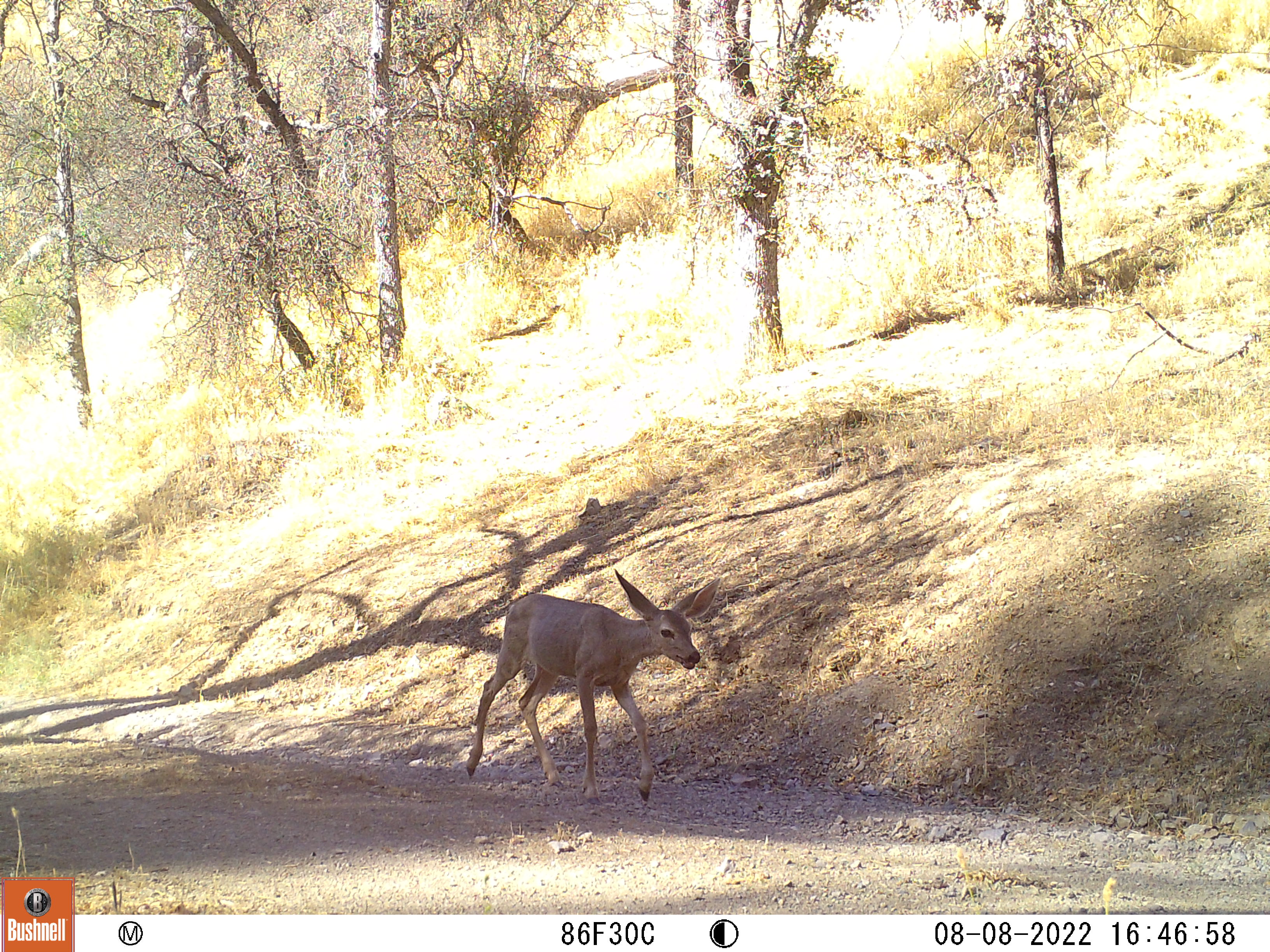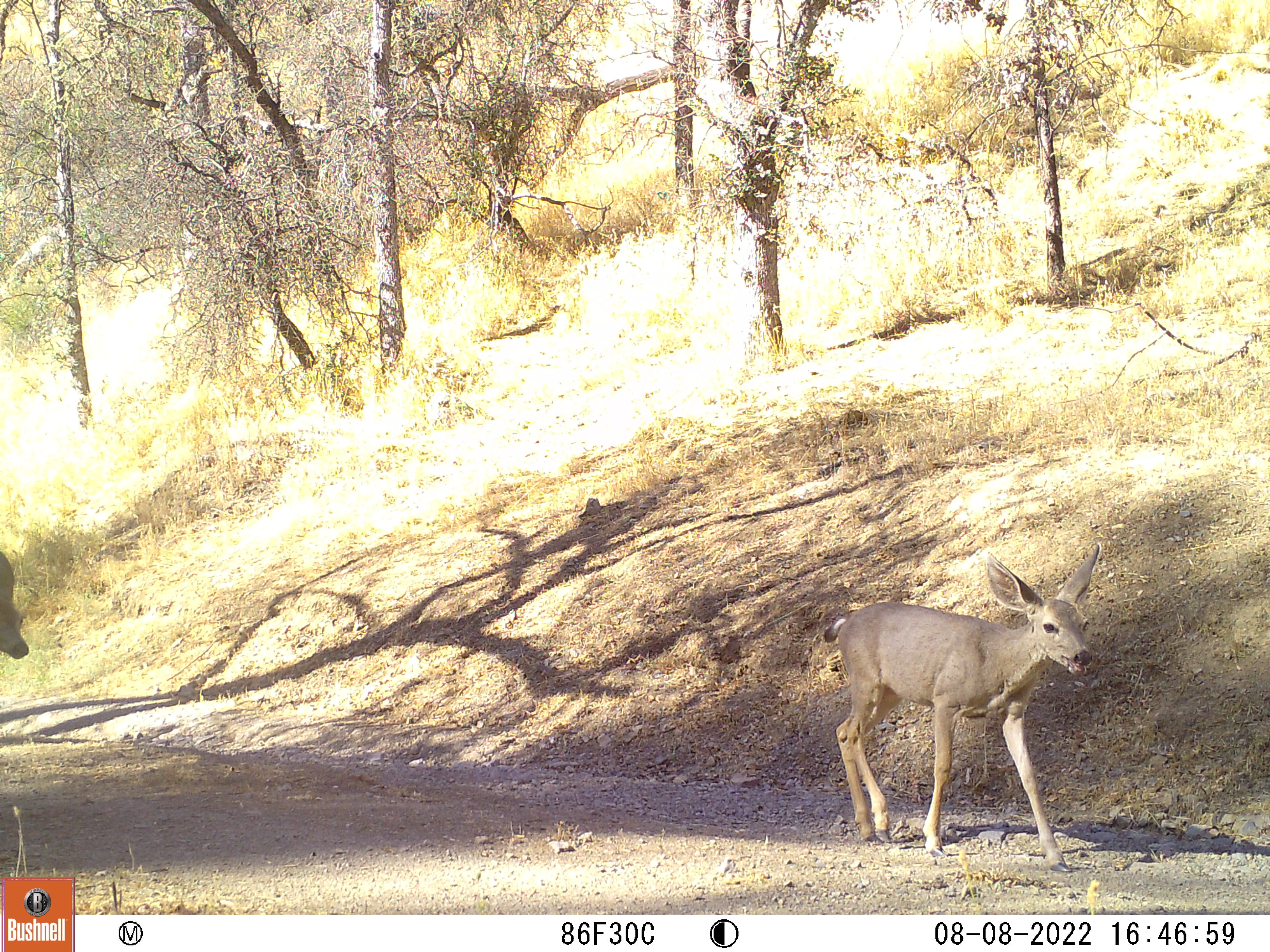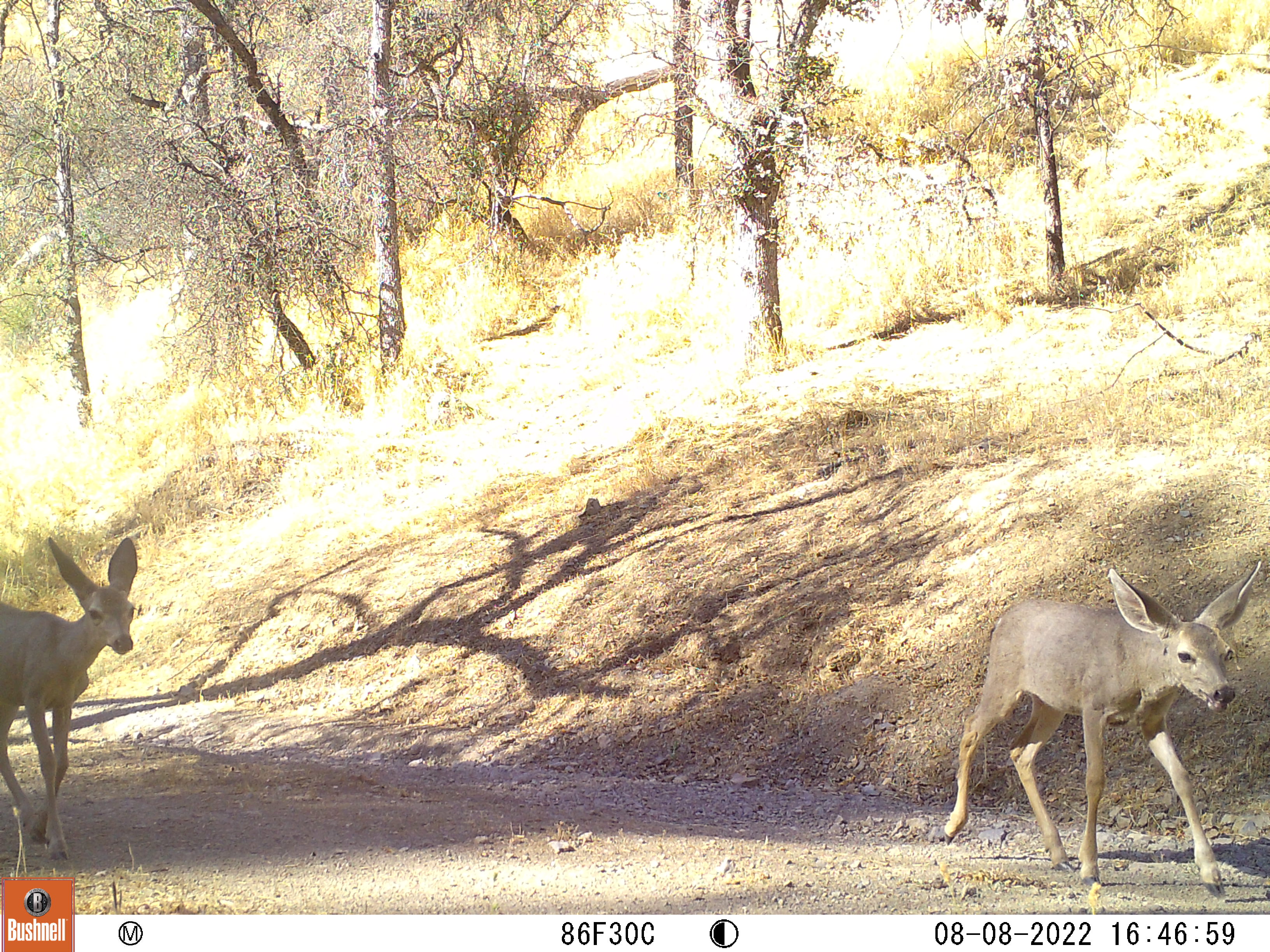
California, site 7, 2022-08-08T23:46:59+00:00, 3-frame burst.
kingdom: Animalia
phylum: Chordata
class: Mammalia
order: Artiodactyla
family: Cervidae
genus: Odocoileus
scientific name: Odocoileus hemionus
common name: mule deer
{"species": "mule deer (Odocoileus hemionus)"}